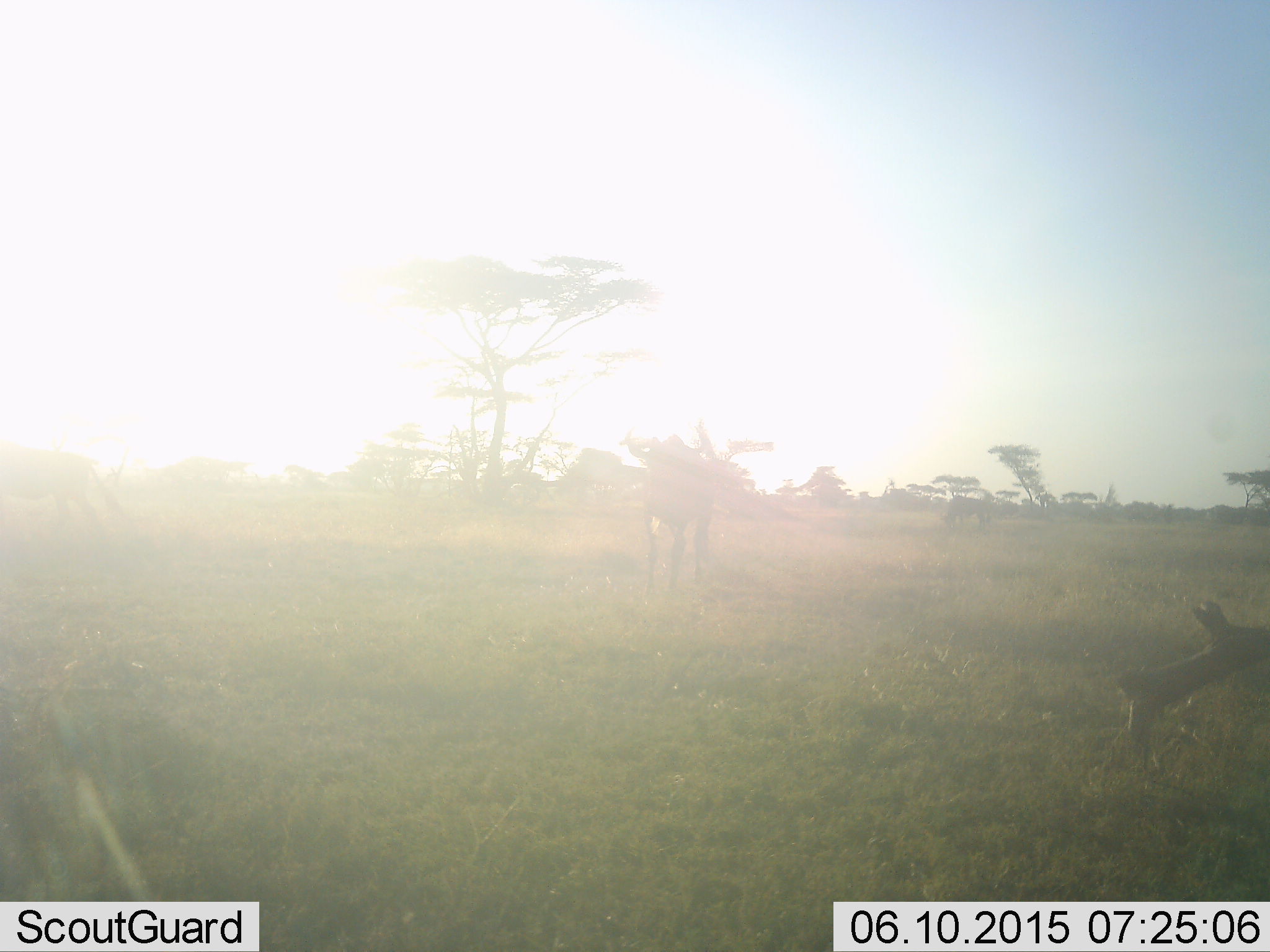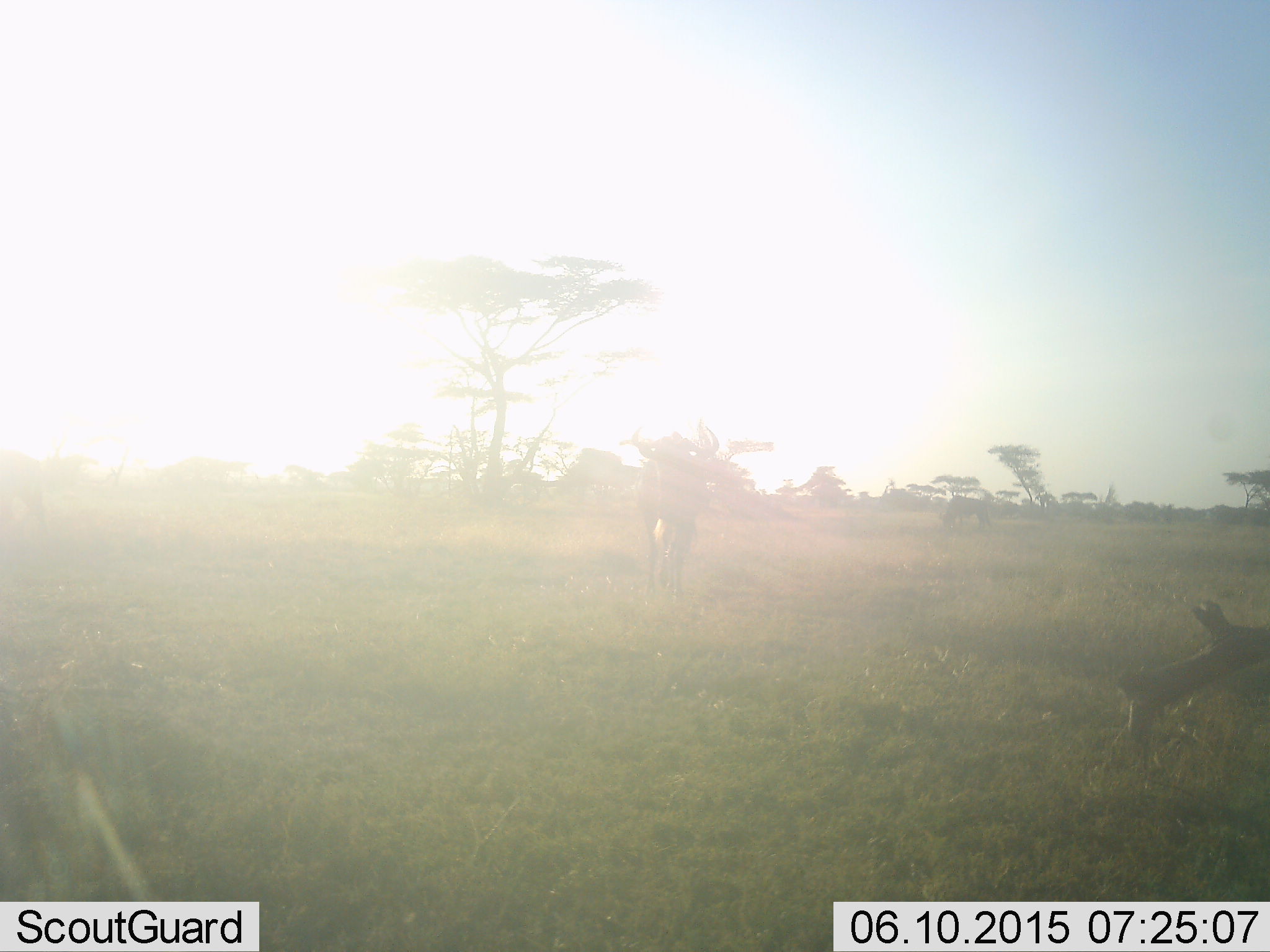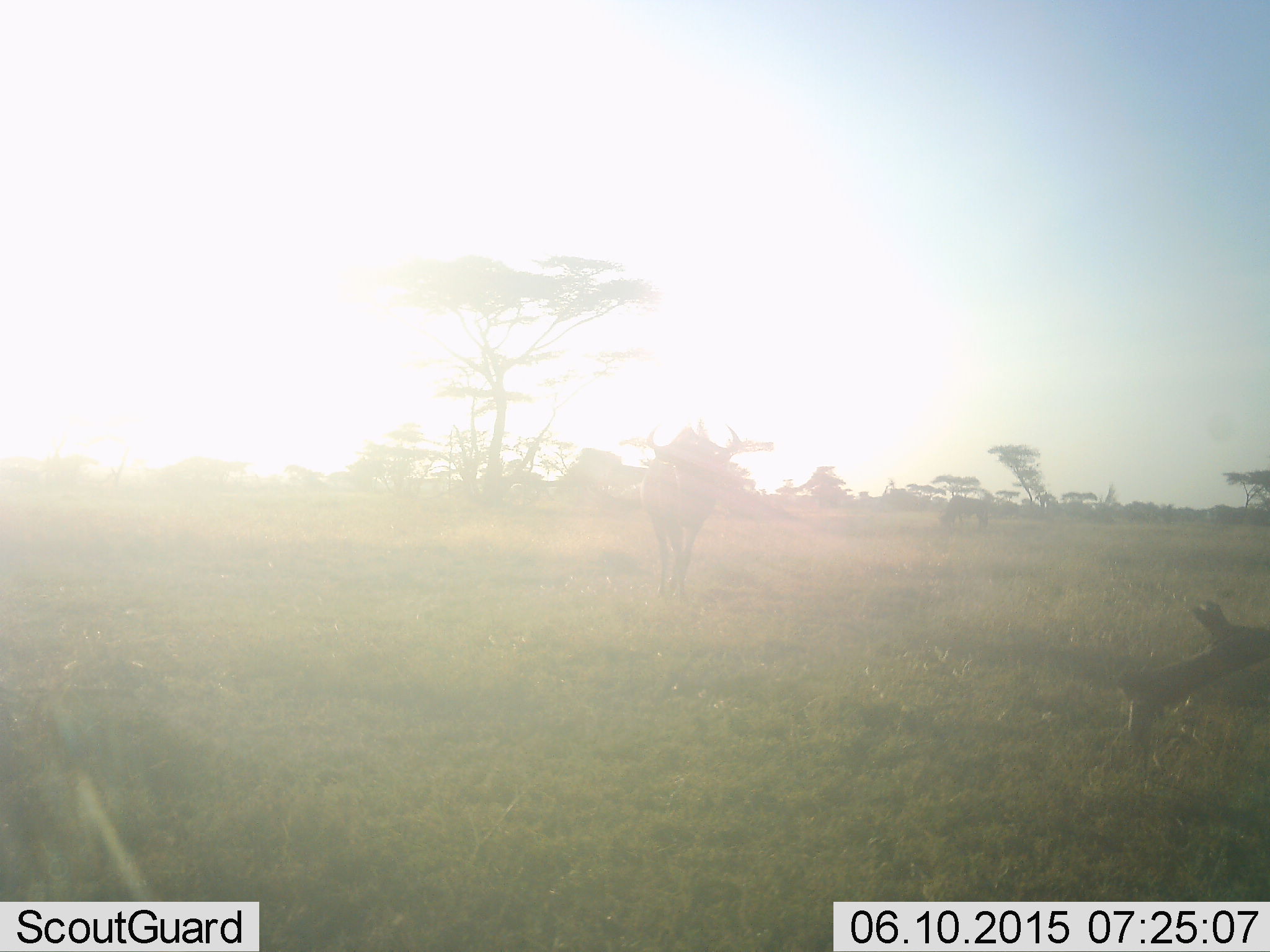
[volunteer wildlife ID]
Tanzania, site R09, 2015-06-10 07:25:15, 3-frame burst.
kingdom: Animalia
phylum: Chordata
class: Mammalia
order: Artiodactyla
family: Bovidae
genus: Connochaetes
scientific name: Connochaetes taurinus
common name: blue wildebeest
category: wildebeest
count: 1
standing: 40%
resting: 0%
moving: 80%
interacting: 0%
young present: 0%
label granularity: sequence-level